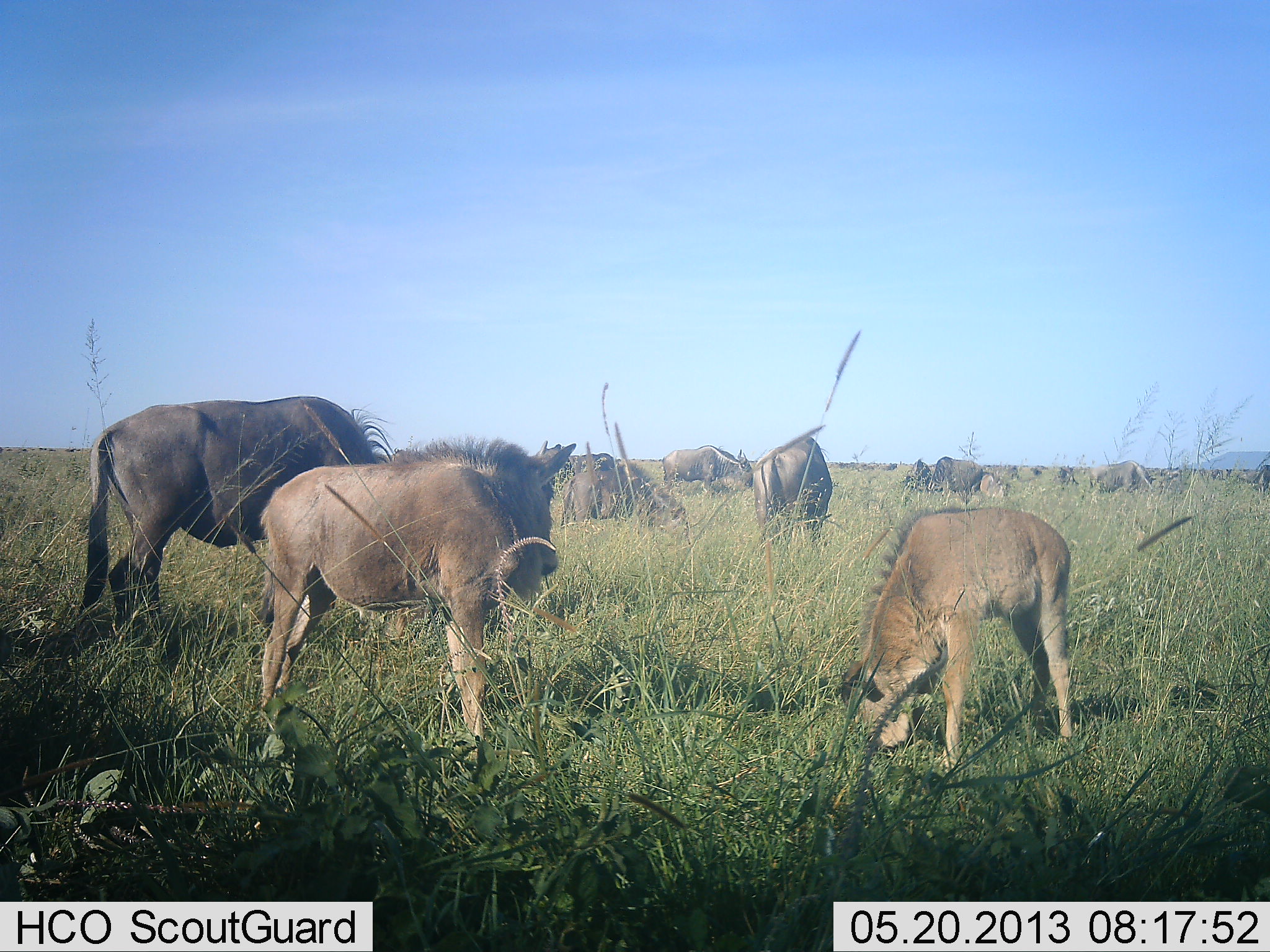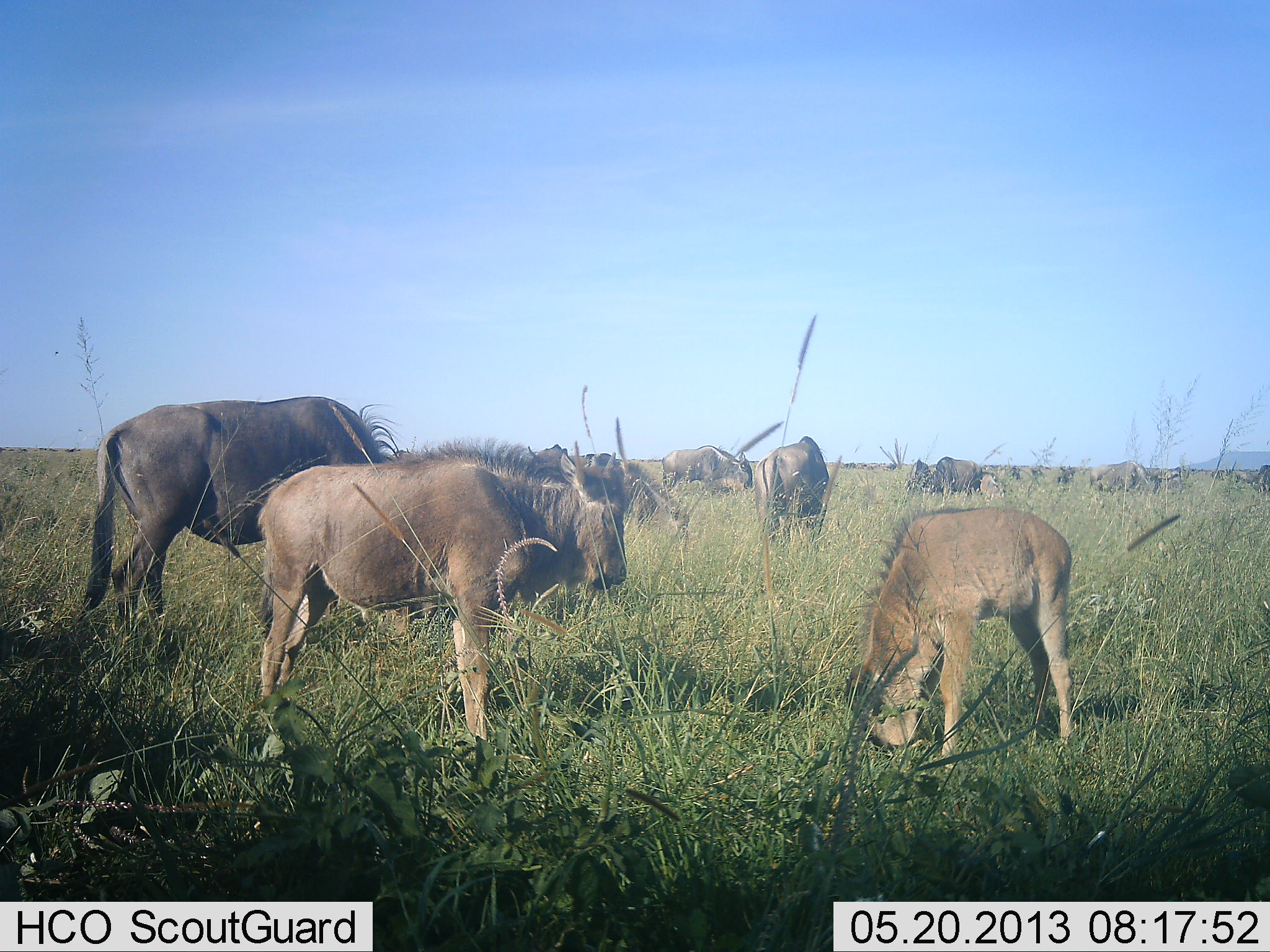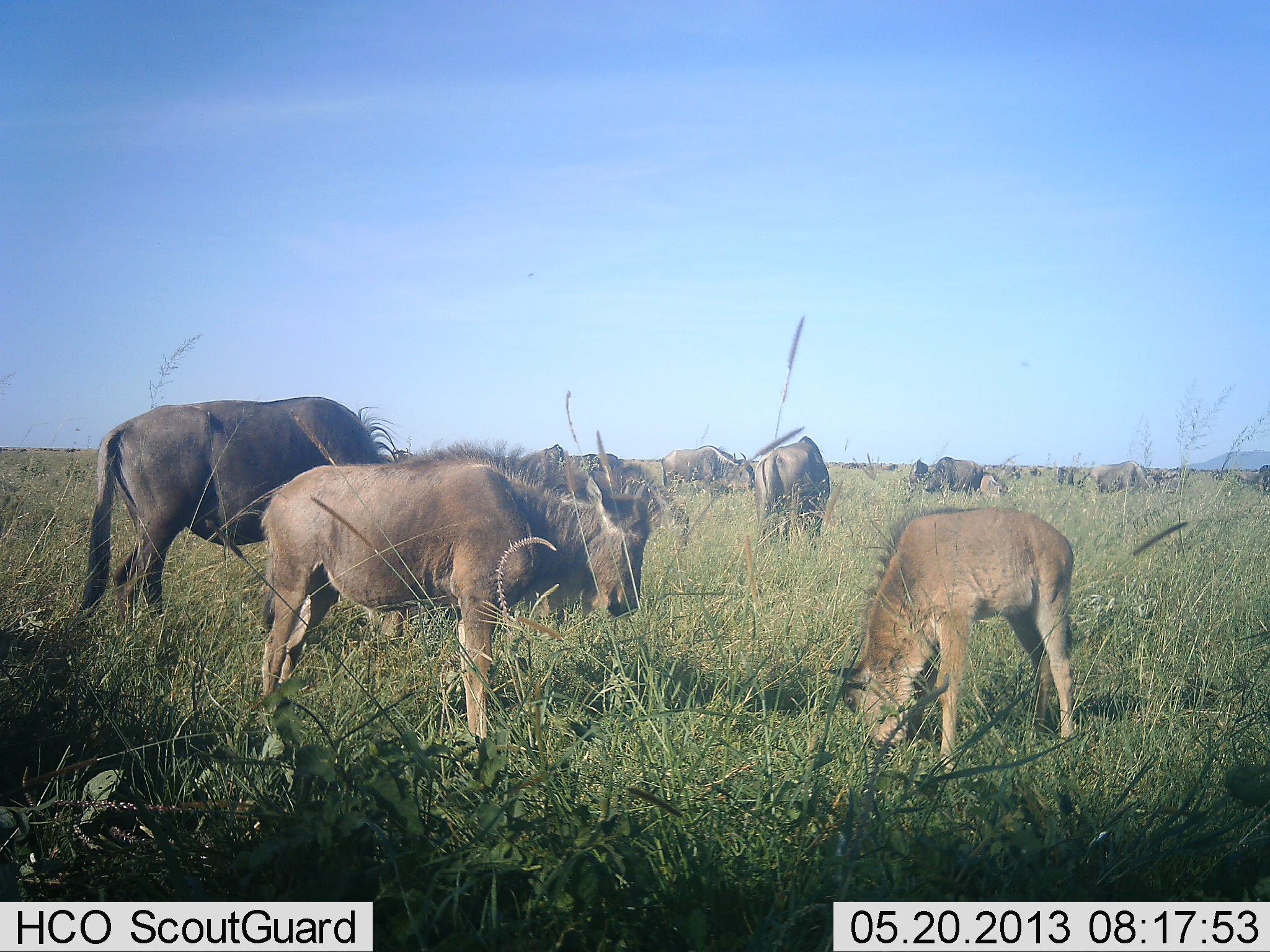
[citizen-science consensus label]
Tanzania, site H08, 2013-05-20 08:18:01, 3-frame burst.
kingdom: Animalia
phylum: Chordata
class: Mammalia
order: Artiodactyla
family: Bovidae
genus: Connochaetes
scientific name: Connochaetes taurinus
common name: blue wildebeest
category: wildebeest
Wildebeest (blue wildebeest) (Connochaetes taurinus), count 11-50. Behavior (volunteer vote fractions): standing 70%, resting 0%, moving 0%, interacting 10%. Young present (vote fraction): 90%. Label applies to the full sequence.